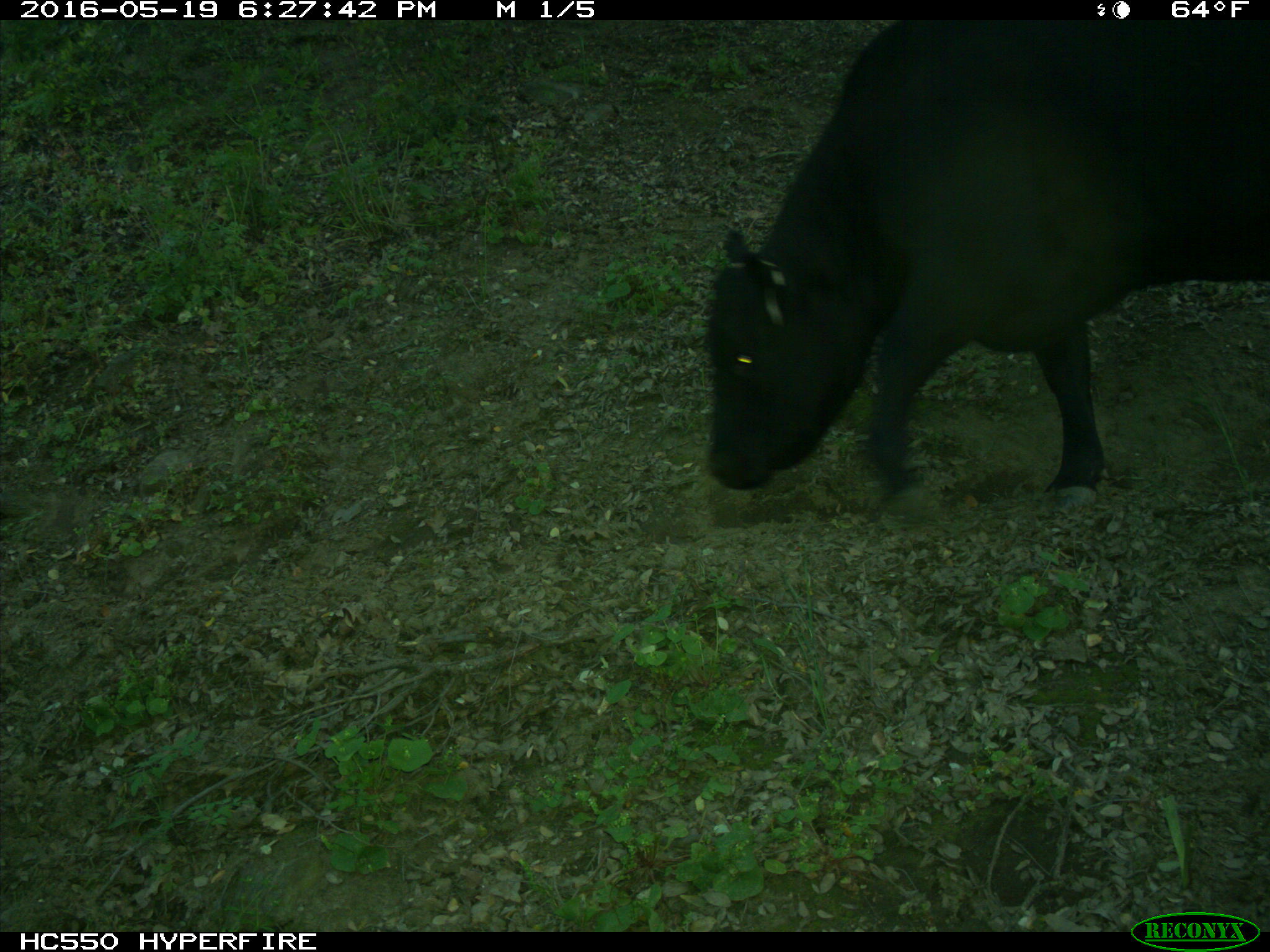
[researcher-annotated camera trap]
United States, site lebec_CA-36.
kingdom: Animalia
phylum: Chordata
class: Mammalia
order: Artiodactyla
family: Bovidae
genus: Bos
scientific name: Bos taurus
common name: domestic cow